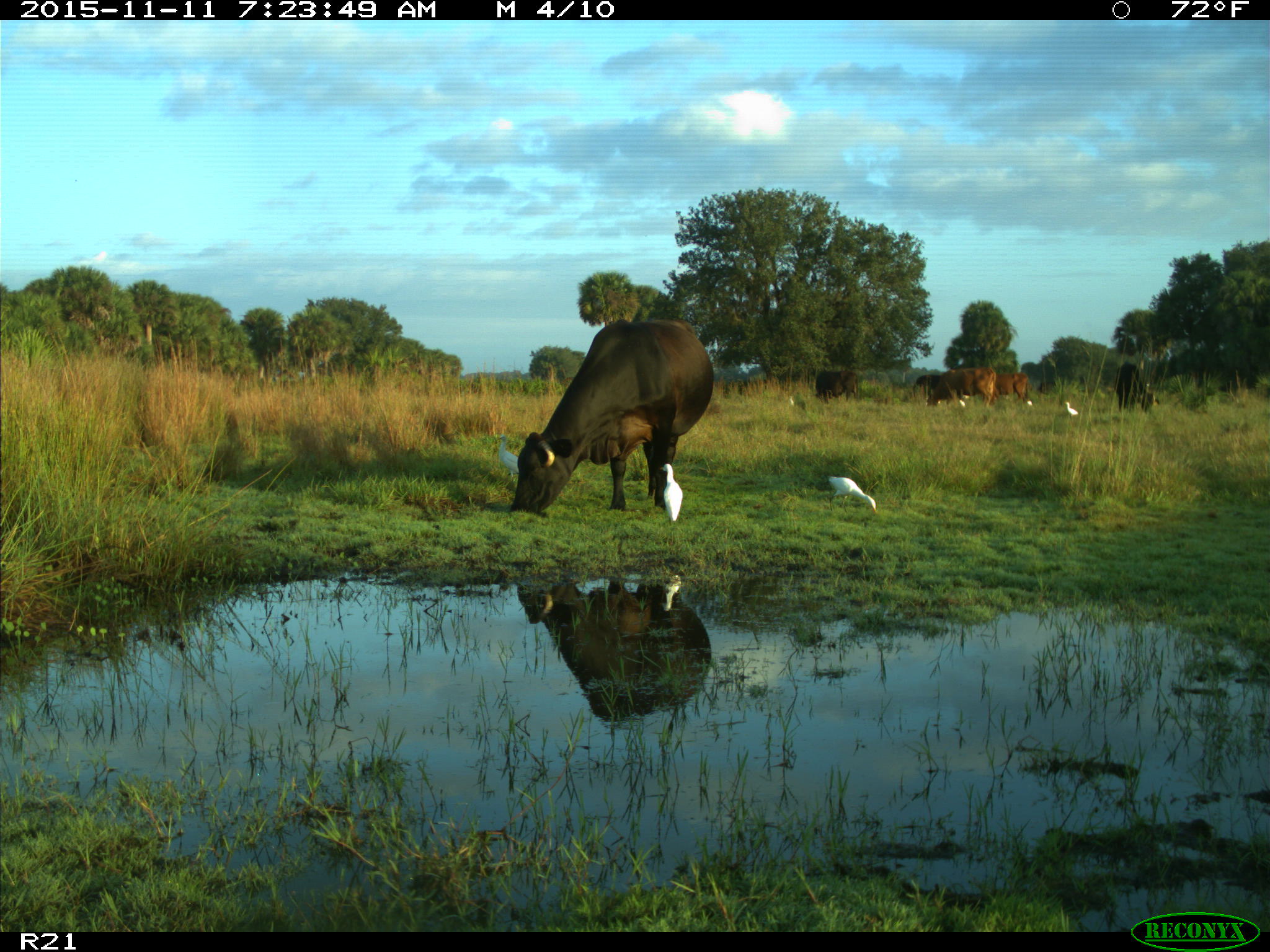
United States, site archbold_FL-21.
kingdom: Animalia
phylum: Chordata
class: Mammalia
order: Artiodactyla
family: Bovidae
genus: Bos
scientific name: Bos taurus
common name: domestic cow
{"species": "Bos taurus (domestic cow)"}